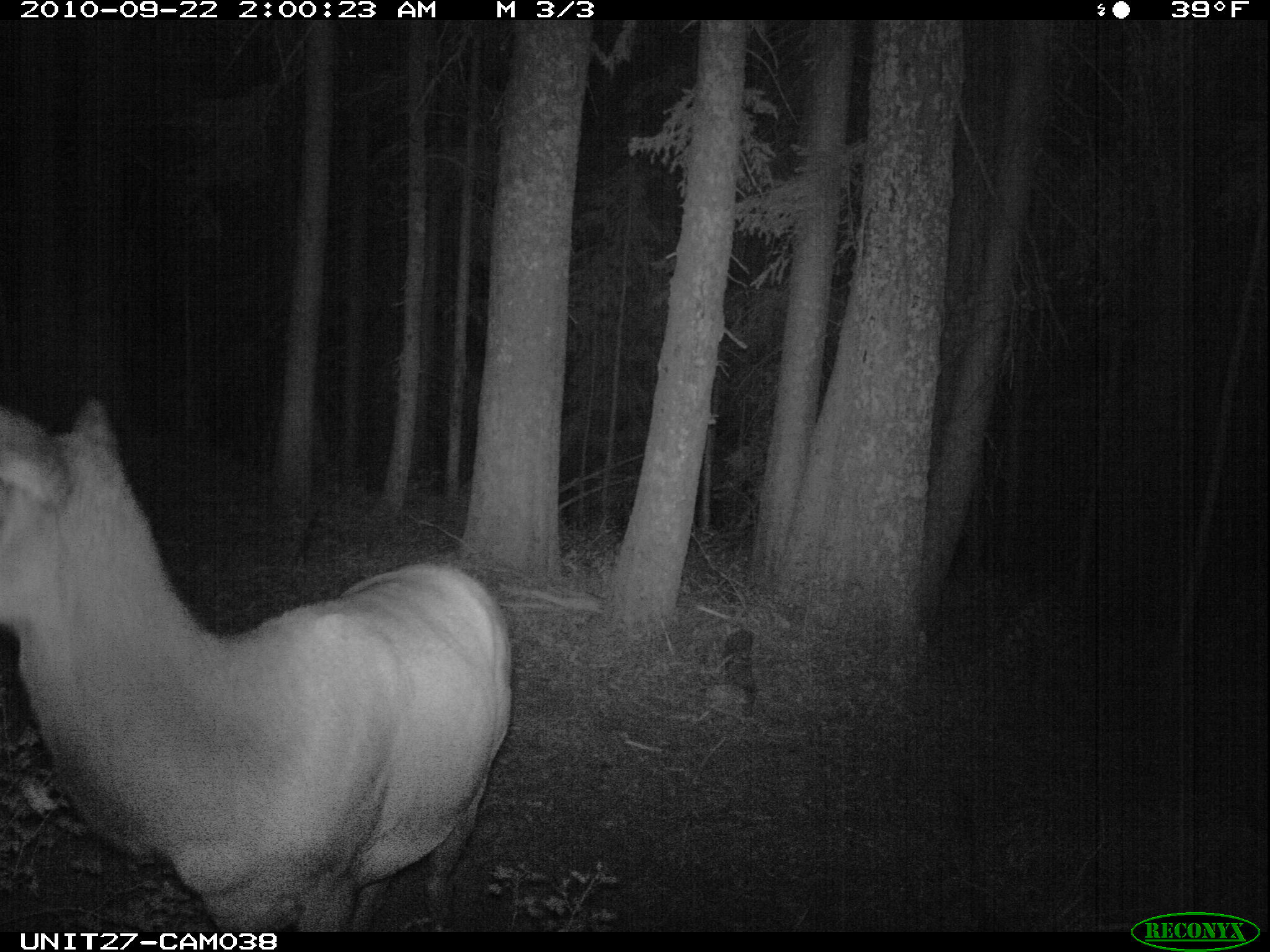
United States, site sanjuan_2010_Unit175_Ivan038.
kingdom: Animalia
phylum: Chordata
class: Mammalia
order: Artiodactyla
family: Cervidae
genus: Cervus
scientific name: Cervus elaphus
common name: red deer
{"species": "Cervus elaphus (red deer)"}